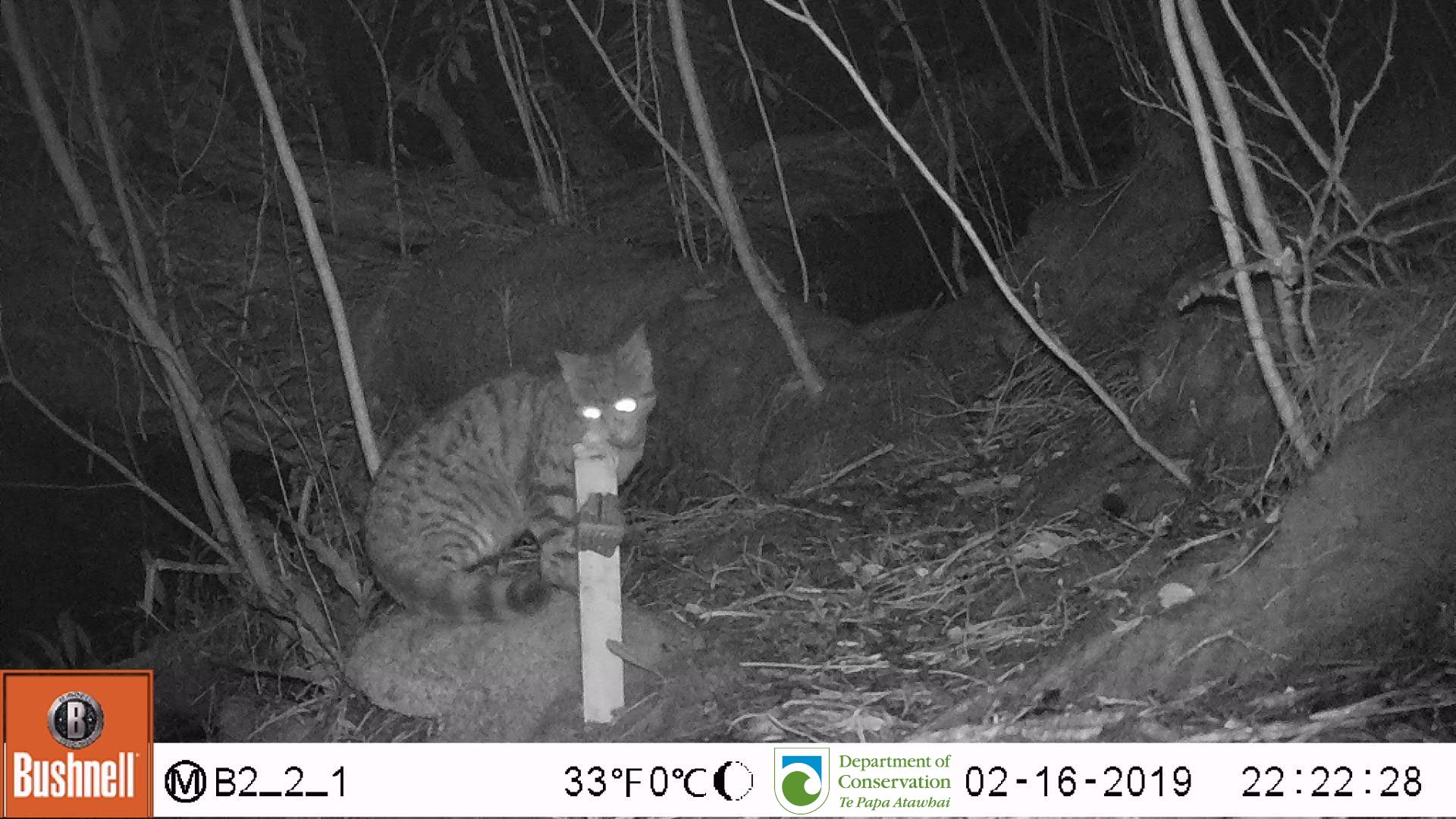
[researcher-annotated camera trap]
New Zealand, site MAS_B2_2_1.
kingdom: Animalia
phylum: Chordata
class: Mammalia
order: Carnivora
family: Felidae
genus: Felis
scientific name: Felis catus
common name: domestic cat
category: cat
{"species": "cat (domestic cat) (Felis catus)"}